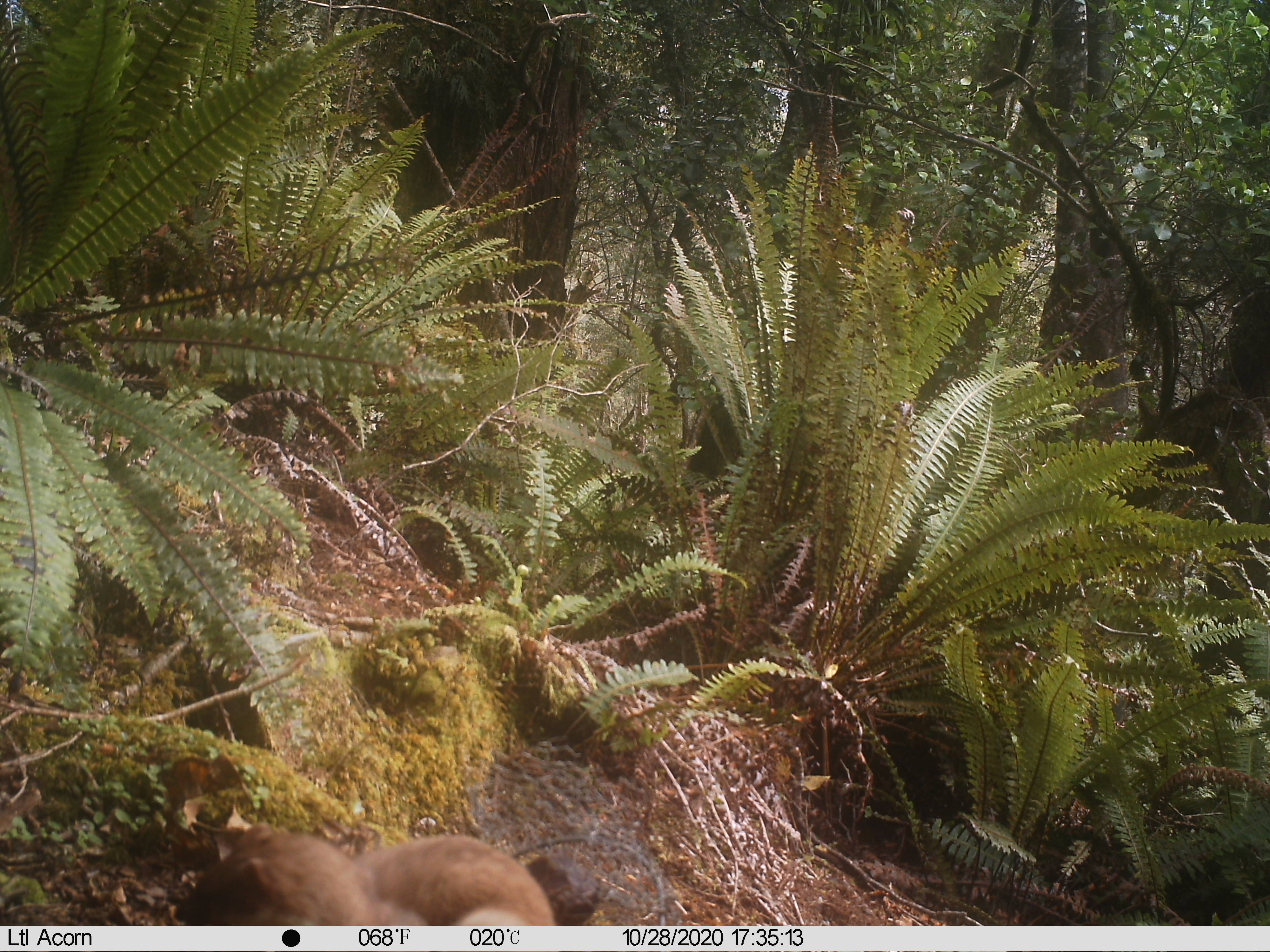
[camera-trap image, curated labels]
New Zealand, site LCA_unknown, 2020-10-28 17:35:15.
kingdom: Animalia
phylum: Chordata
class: Mammalia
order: Carnivora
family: Mustelidae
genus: Mustela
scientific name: Mustela erminea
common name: stoat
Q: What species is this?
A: Stoat (Mustela erminea).